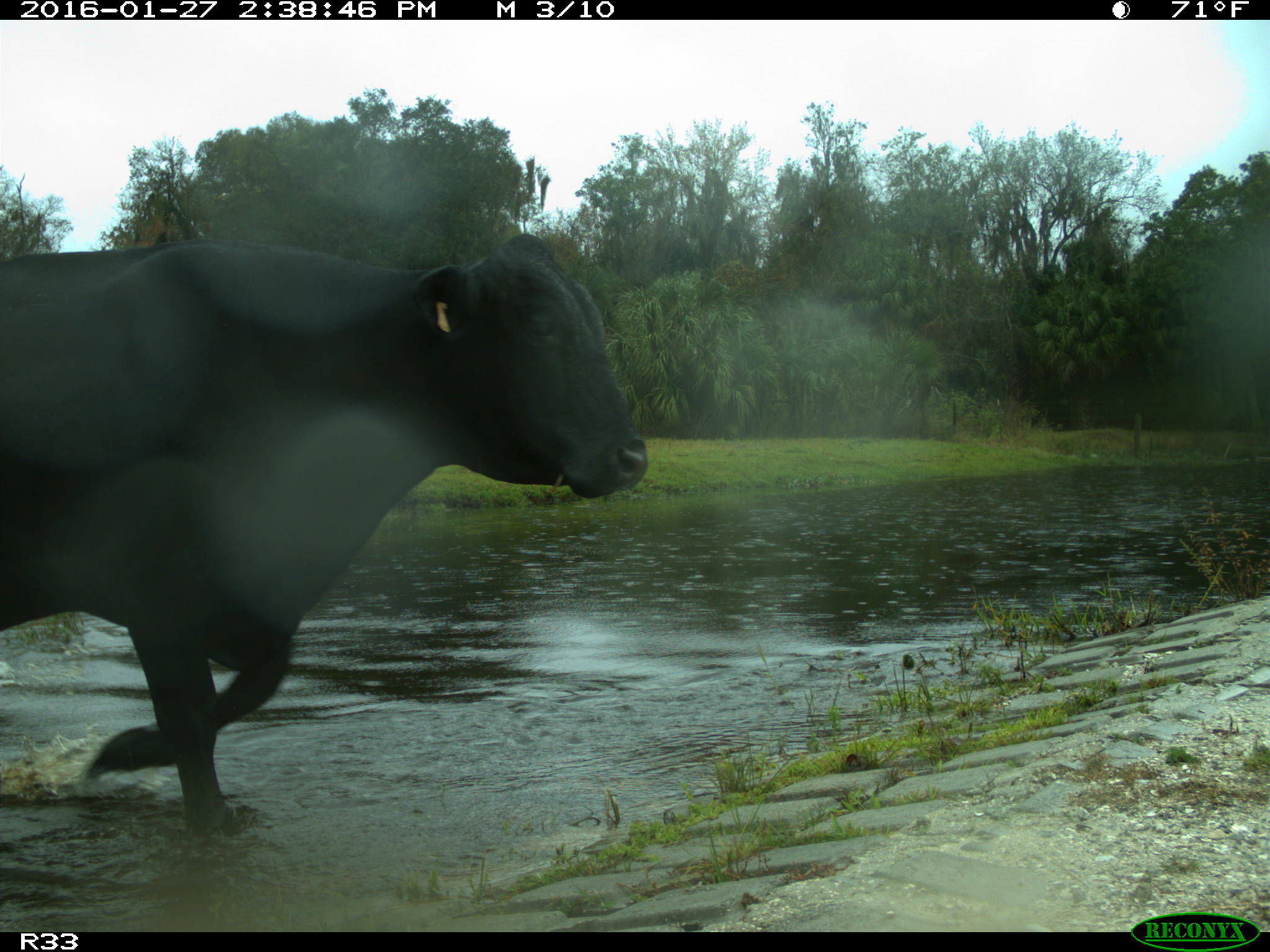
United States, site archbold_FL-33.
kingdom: Animalia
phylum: Chordata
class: Mammalia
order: Artiodactyla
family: Bovidae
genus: Bos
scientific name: Bos taurus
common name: domestic cow